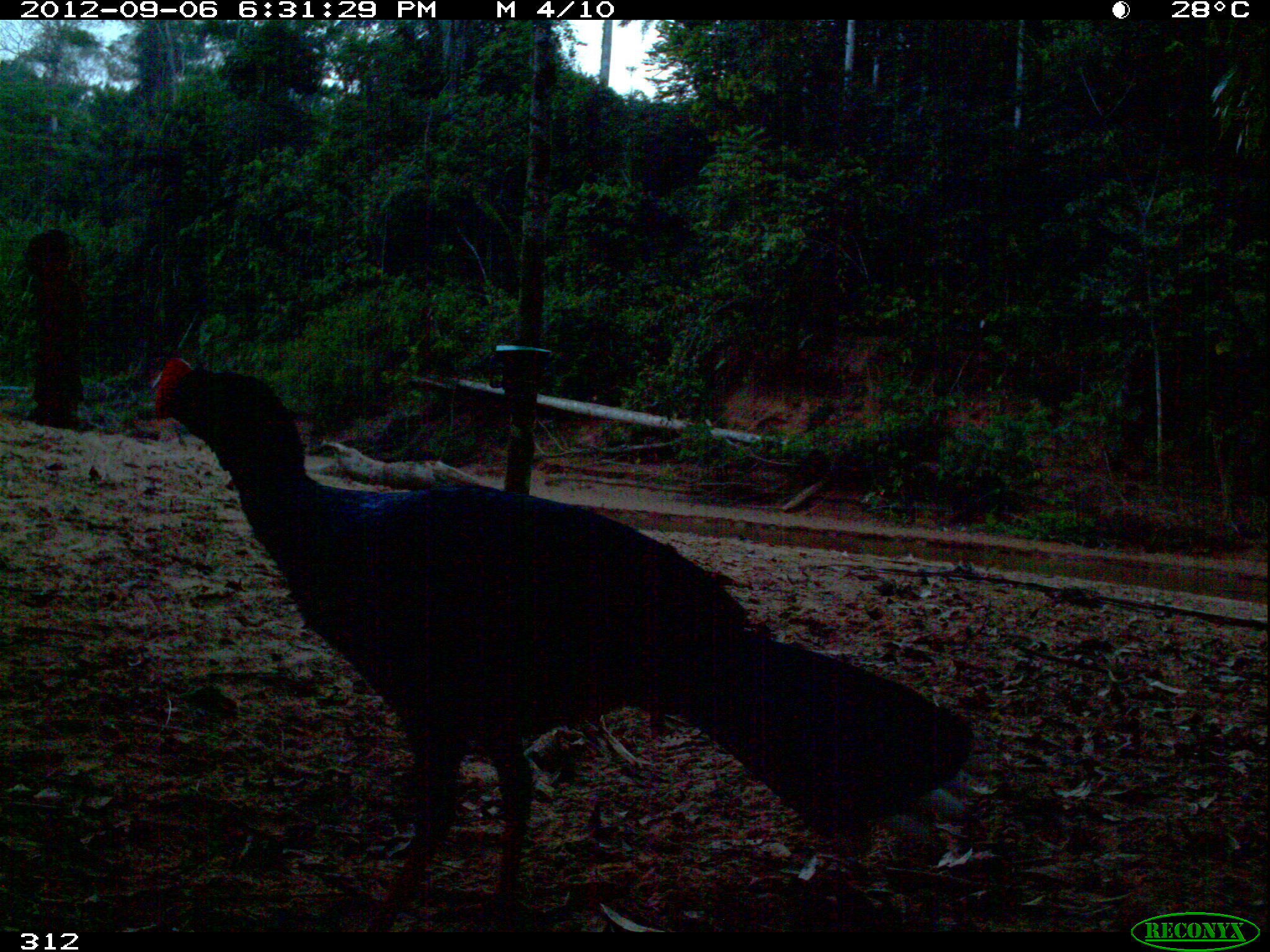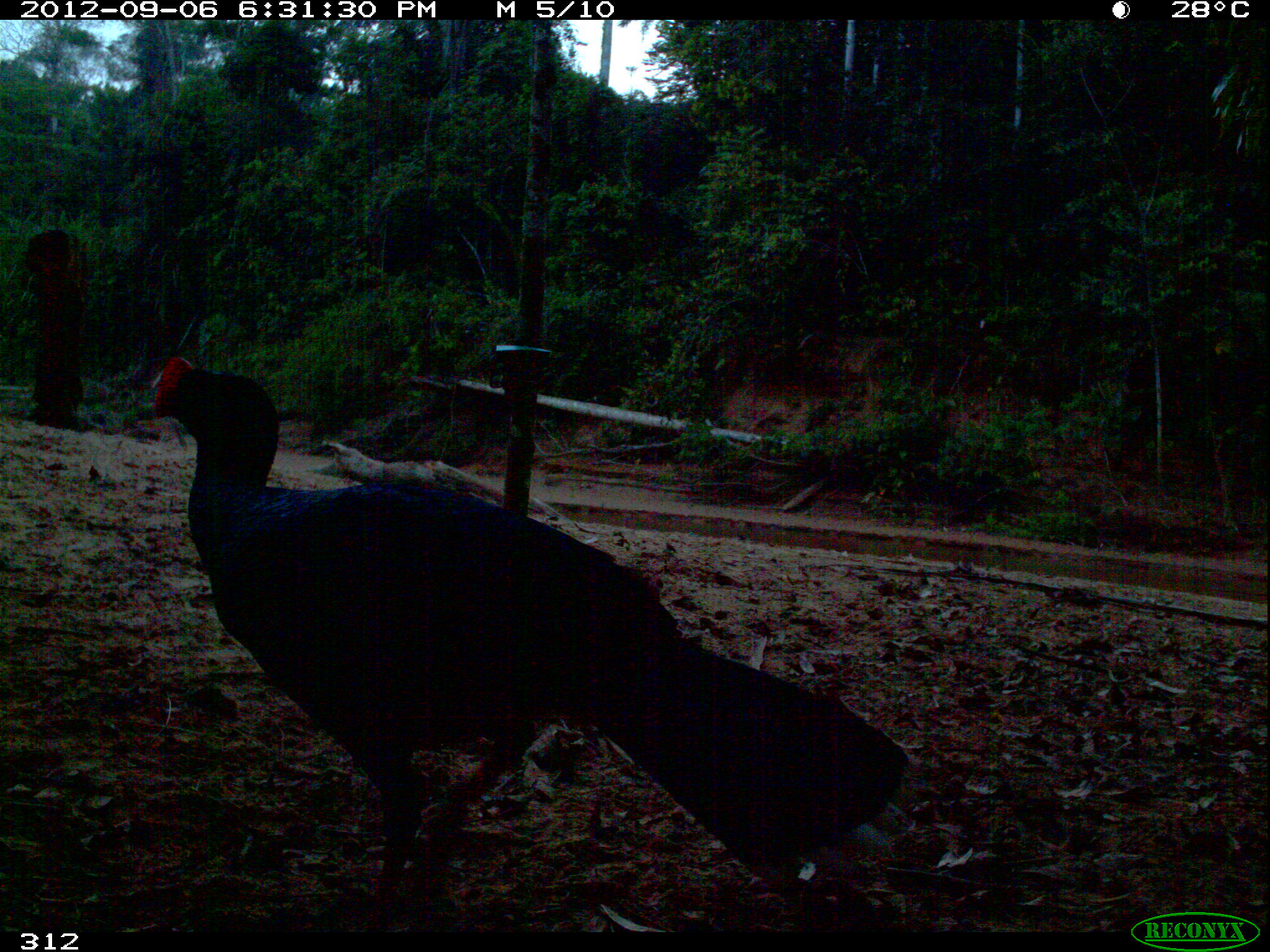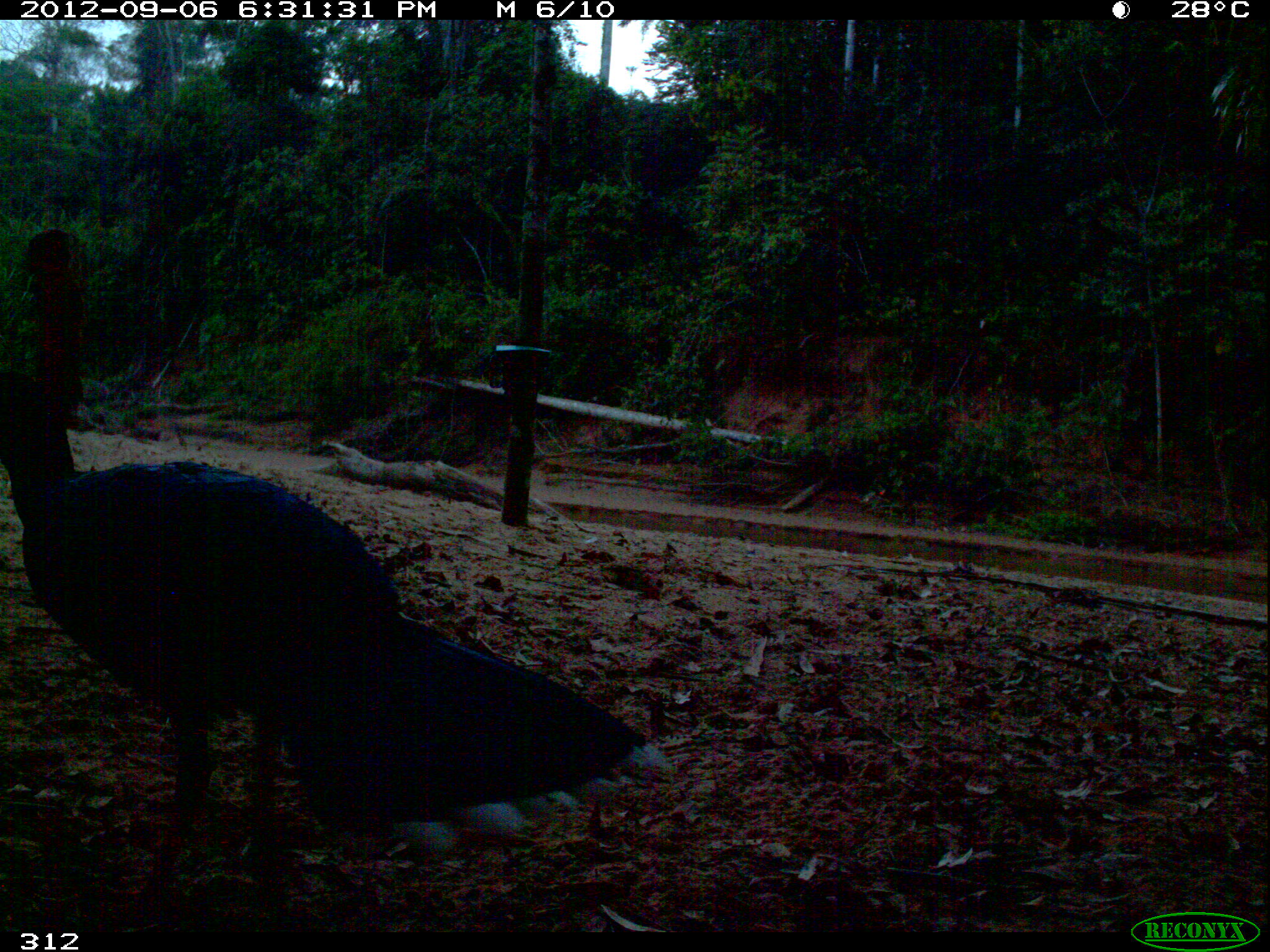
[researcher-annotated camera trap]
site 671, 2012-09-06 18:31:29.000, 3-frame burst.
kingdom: Animalia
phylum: Chordata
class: Aves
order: Galliformes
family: Cracidae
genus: Mitu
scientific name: Mitu tuberosum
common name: razor-billed curassow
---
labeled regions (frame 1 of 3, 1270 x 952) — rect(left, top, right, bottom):
mitu tuberosum: rect(145, 357, 978, 931)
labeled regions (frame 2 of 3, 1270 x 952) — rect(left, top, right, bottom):
mitu tuberosum: rect(142, 331, 912, 932)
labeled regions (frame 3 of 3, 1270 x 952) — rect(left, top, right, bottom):
mitu tuberosum: rect(2, 347, 669, 928)